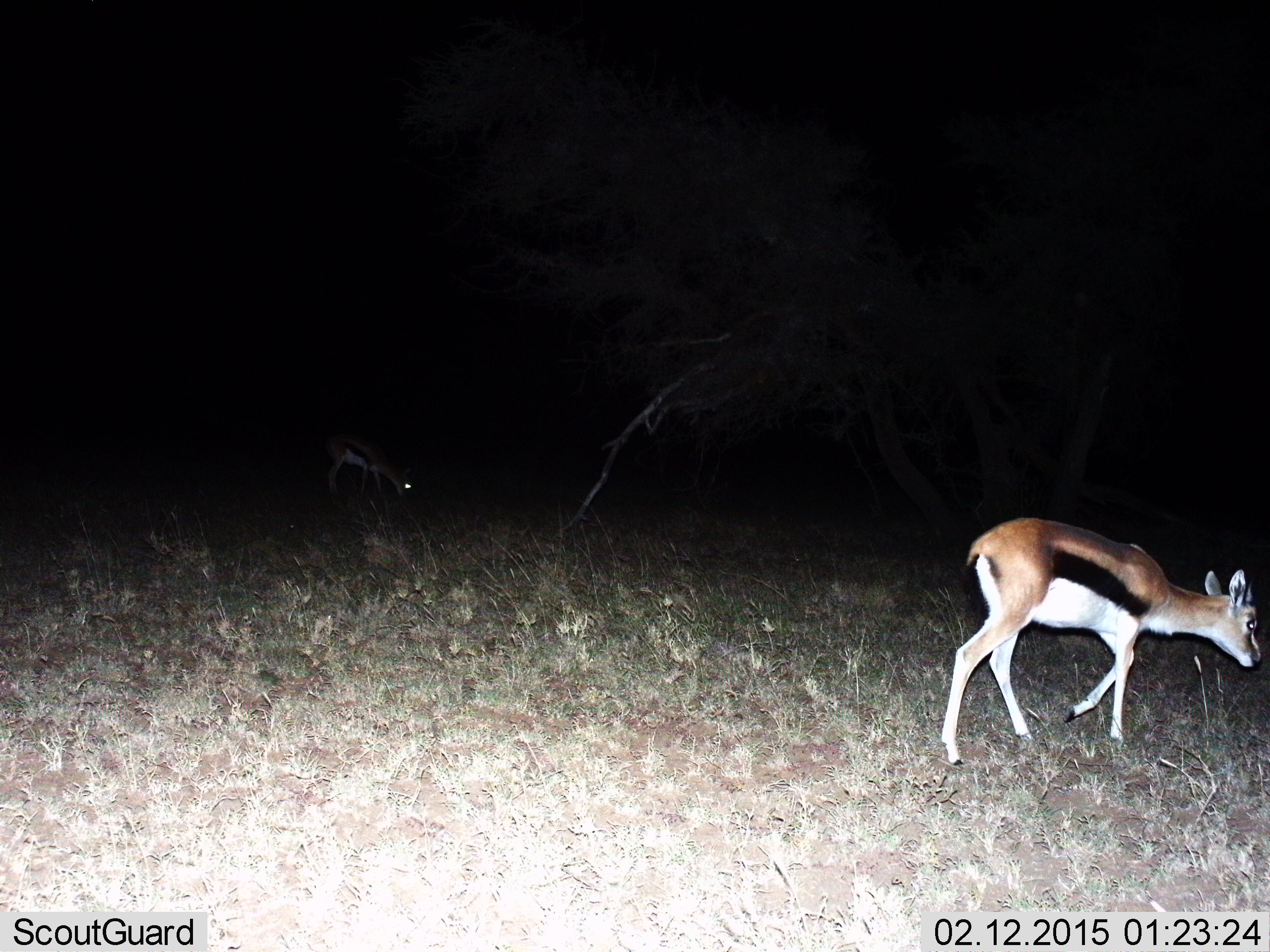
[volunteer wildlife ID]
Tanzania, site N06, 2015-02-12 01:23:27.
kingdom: Animalia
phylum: Chordata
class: Mammalia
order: Artiodactyla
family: Bovidae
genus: Eudorcas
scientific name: Eudorcas thomsonii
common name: thomson's gazelle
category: gazellethomsons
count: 2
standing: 20%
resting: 0%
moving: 100%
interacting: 0%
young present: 0%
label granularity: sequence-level